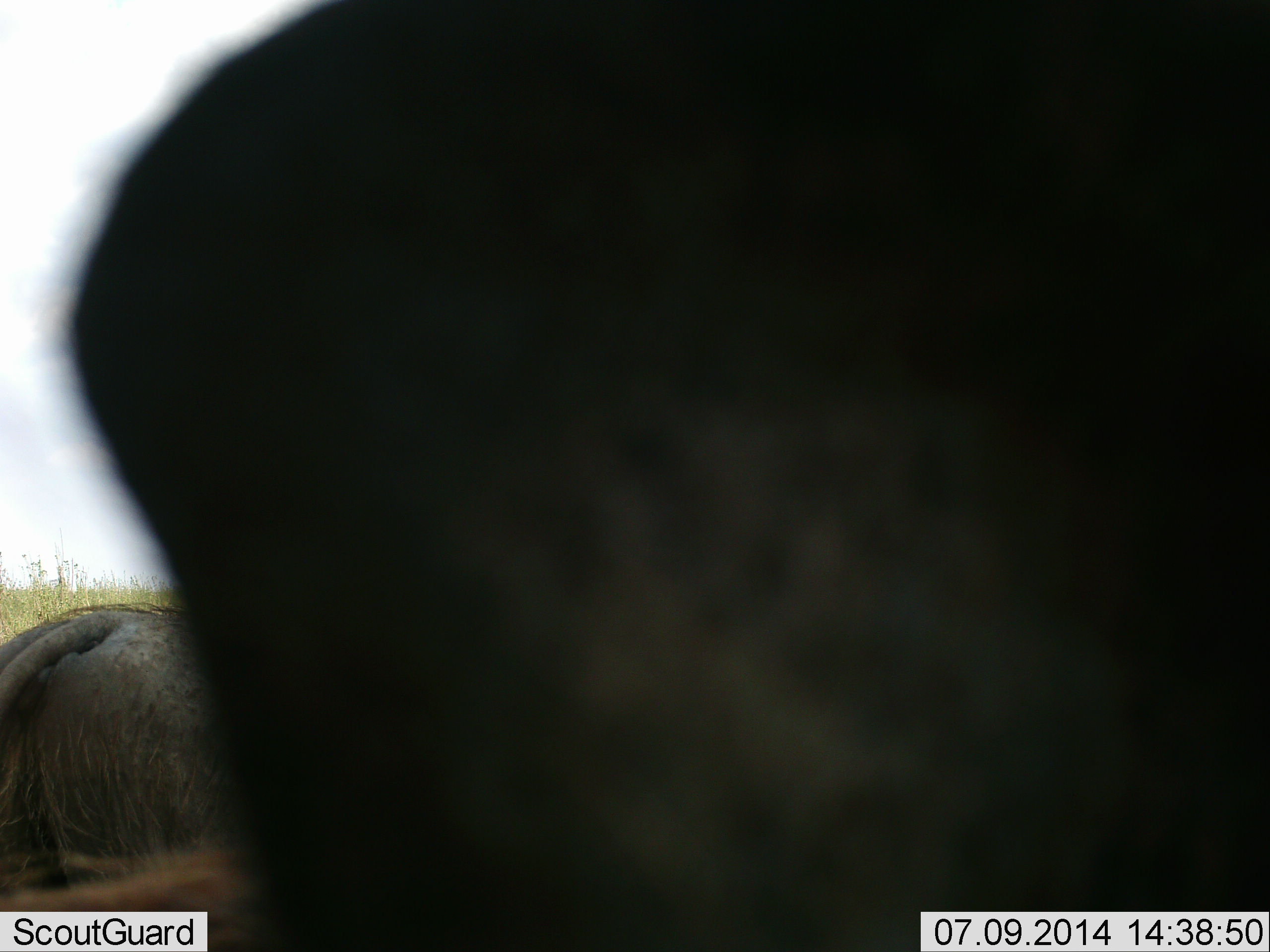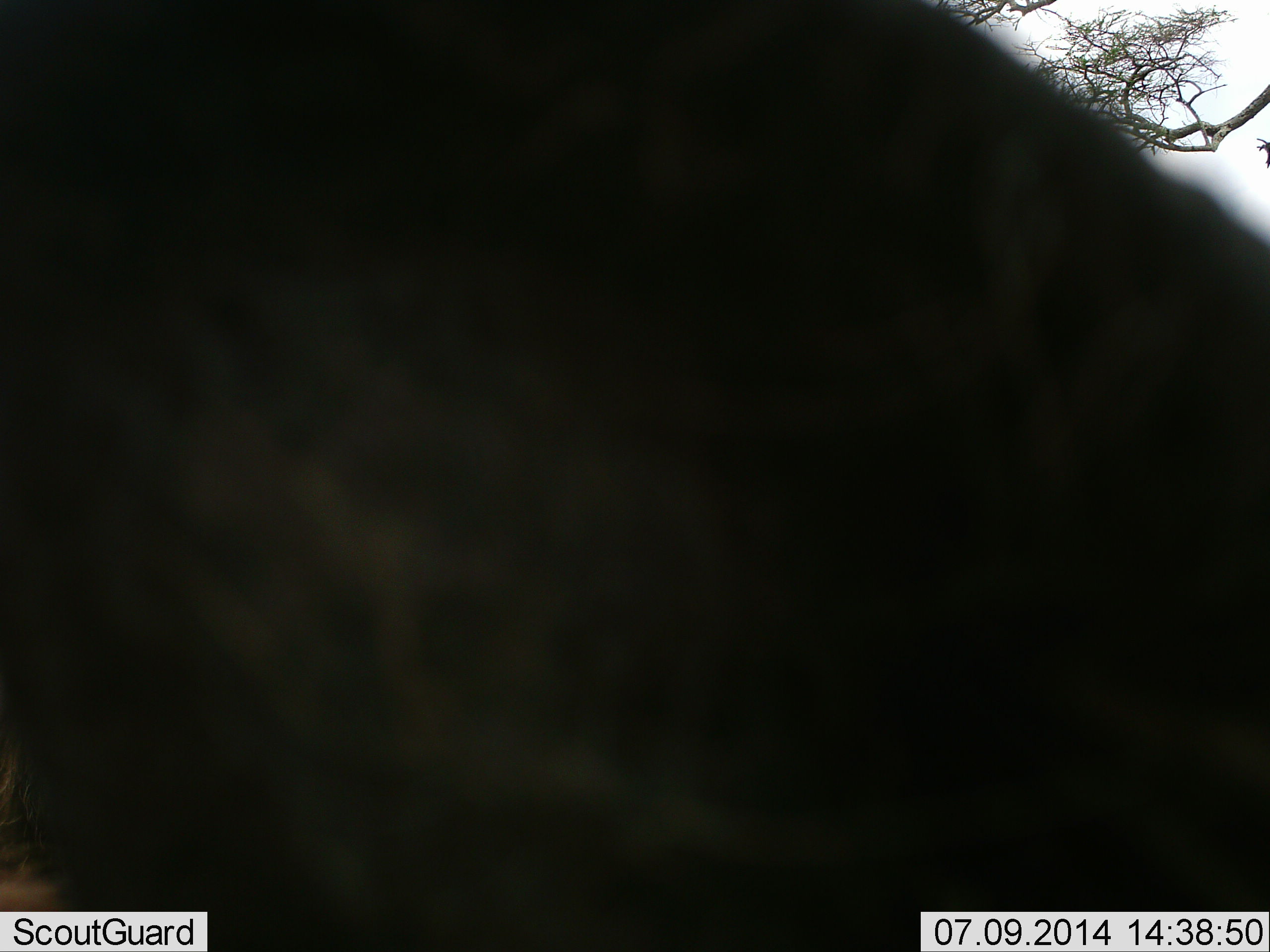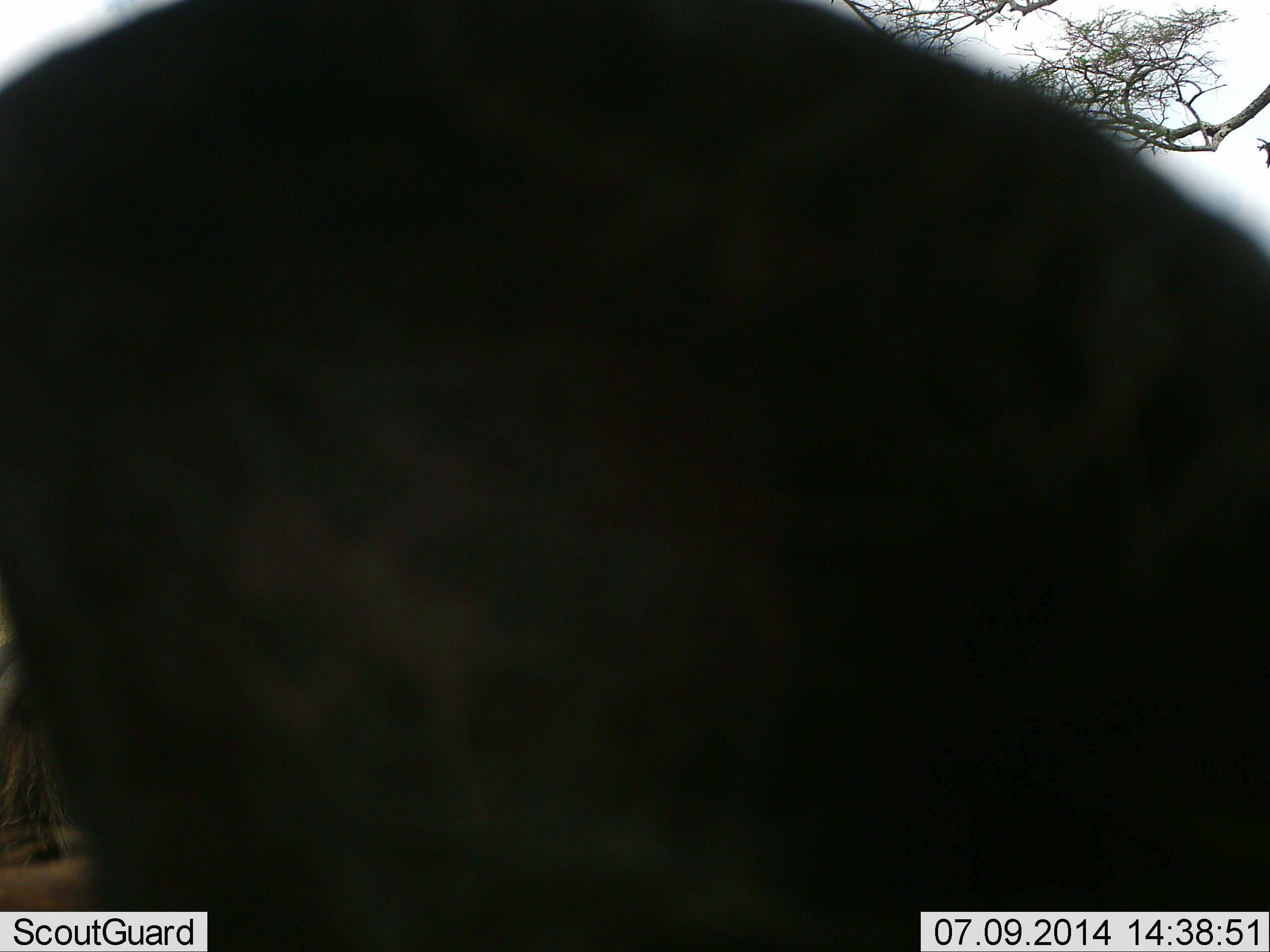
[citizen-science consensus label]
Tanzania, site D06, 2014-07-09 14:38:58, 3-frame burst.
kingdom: Animalia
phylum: Chordata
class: Mammalia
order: Artiodactyla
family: Suidae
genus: Phacochoerus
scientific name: Phacochoerus africanus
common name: warthog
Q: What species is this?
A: Warthog (Phacochoerus africanus).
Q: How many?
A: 2.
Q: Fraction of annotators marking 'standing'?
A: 75%.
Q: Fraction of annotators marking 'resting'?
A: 0%.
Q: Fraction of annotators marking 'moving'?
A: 12%.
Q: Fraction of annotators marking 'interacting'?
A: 25%.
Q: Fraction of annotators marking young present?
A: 0%.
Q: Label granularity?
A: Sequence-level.